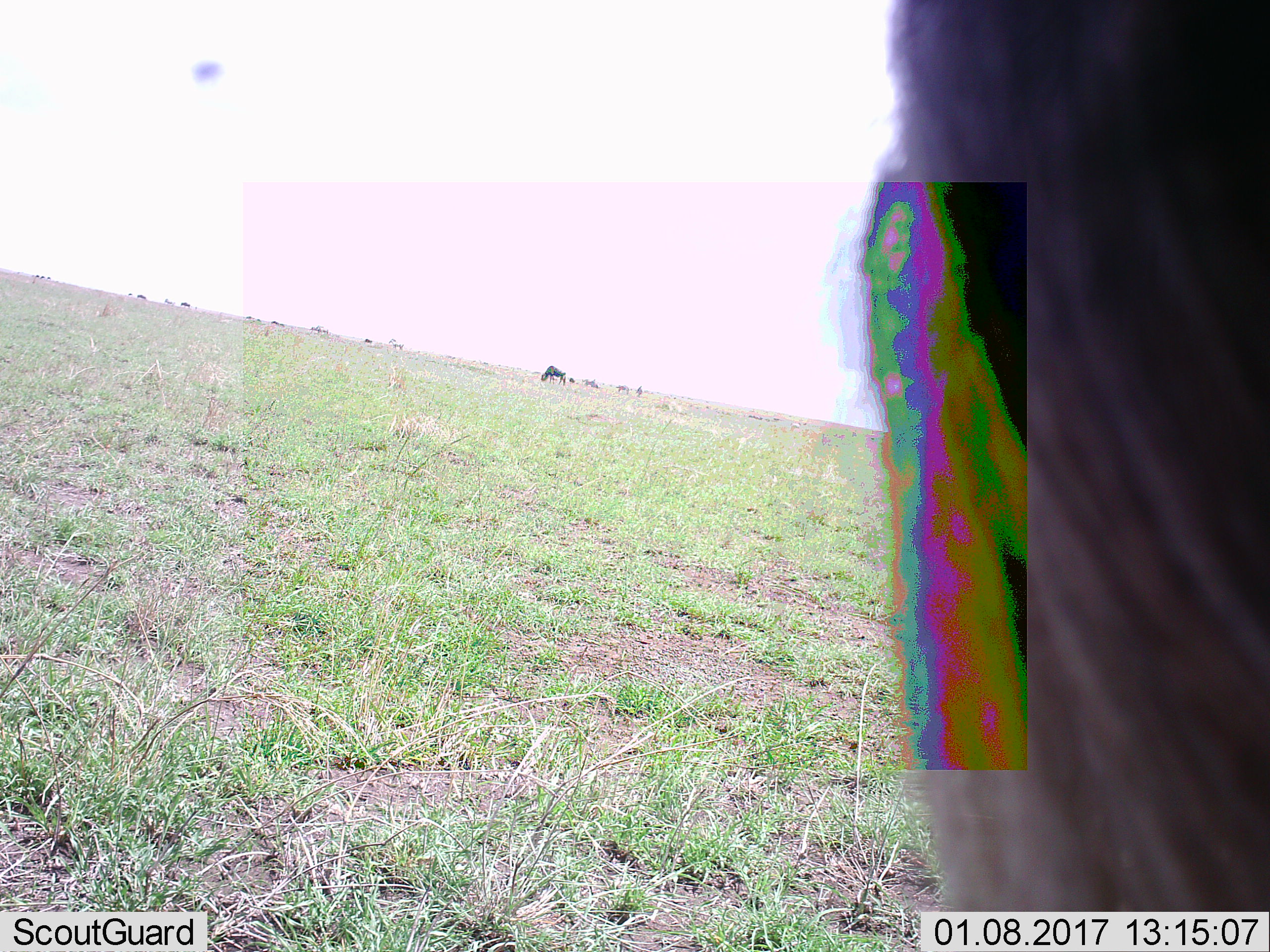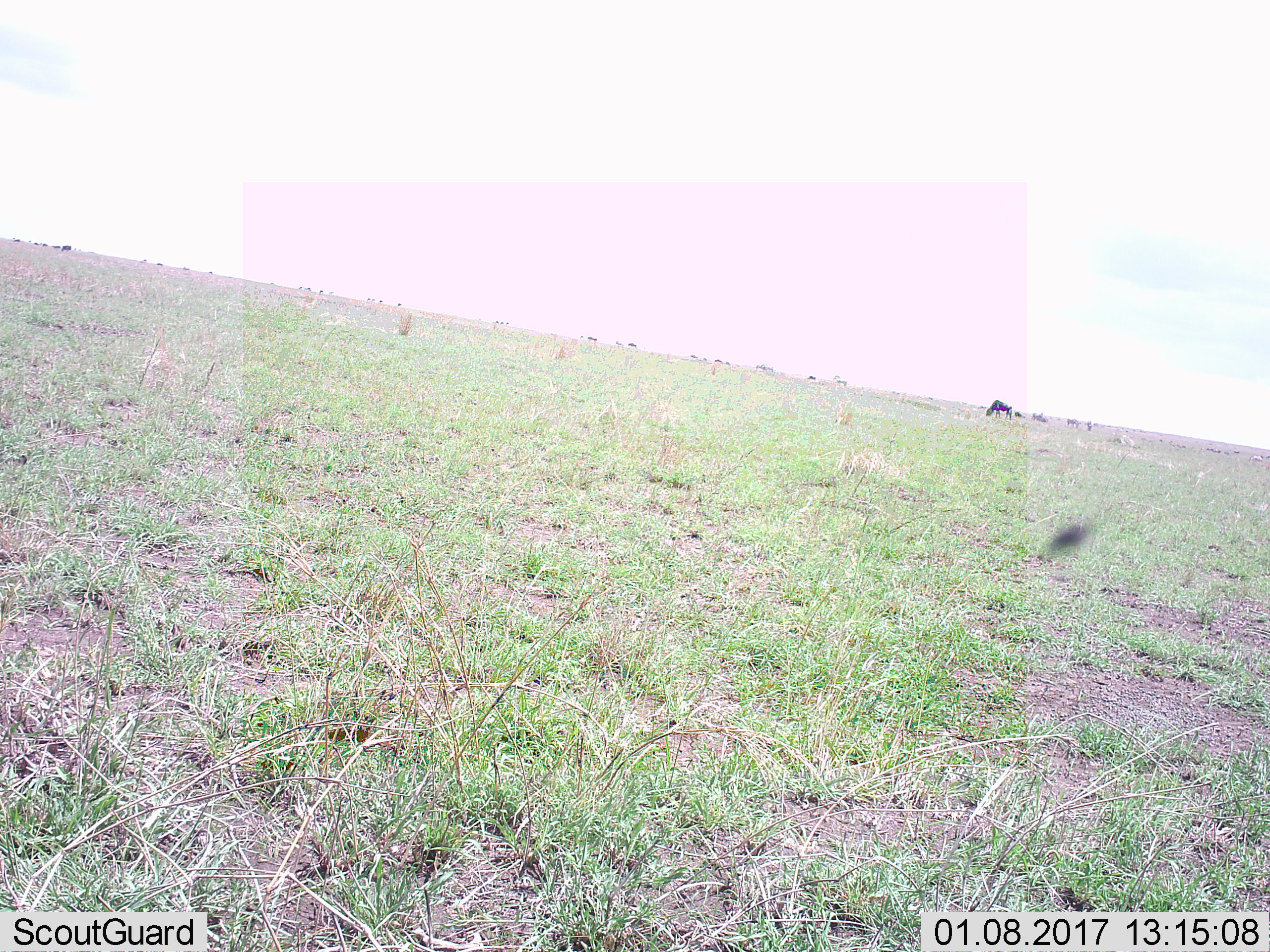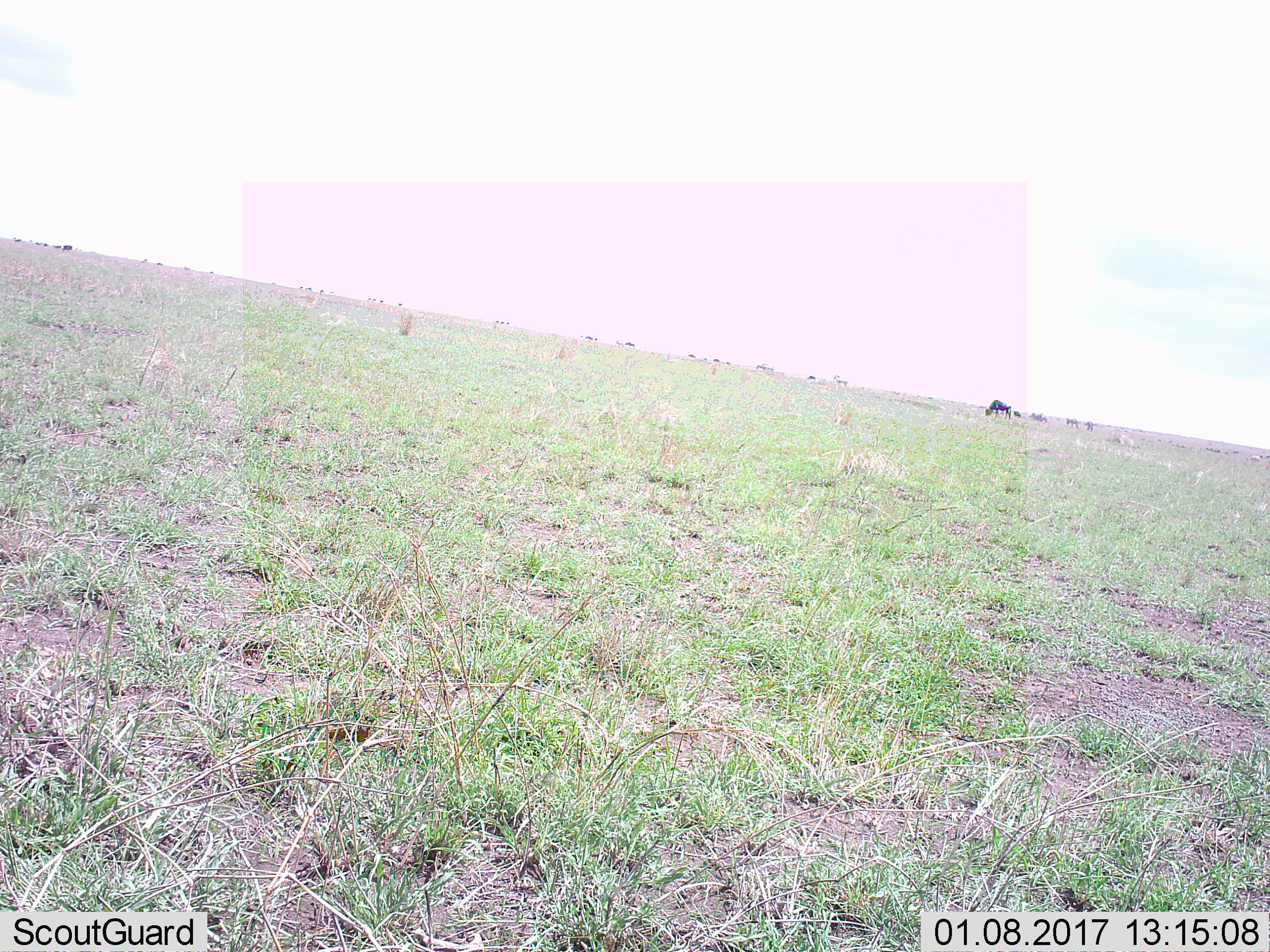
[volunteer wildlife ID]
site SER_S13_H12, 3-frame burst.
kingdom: Animalia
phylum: Chordata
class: Mammalia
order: Artiodactyla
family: Bovidae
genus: Connochaetes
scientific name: Connochaetes taurinus taurinus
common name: blue wildebeest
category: wildebeestblue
Wildebeestblue (blue wildebeest) (Connochaetes taurinus taurinus), count 11-50. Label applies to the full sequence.